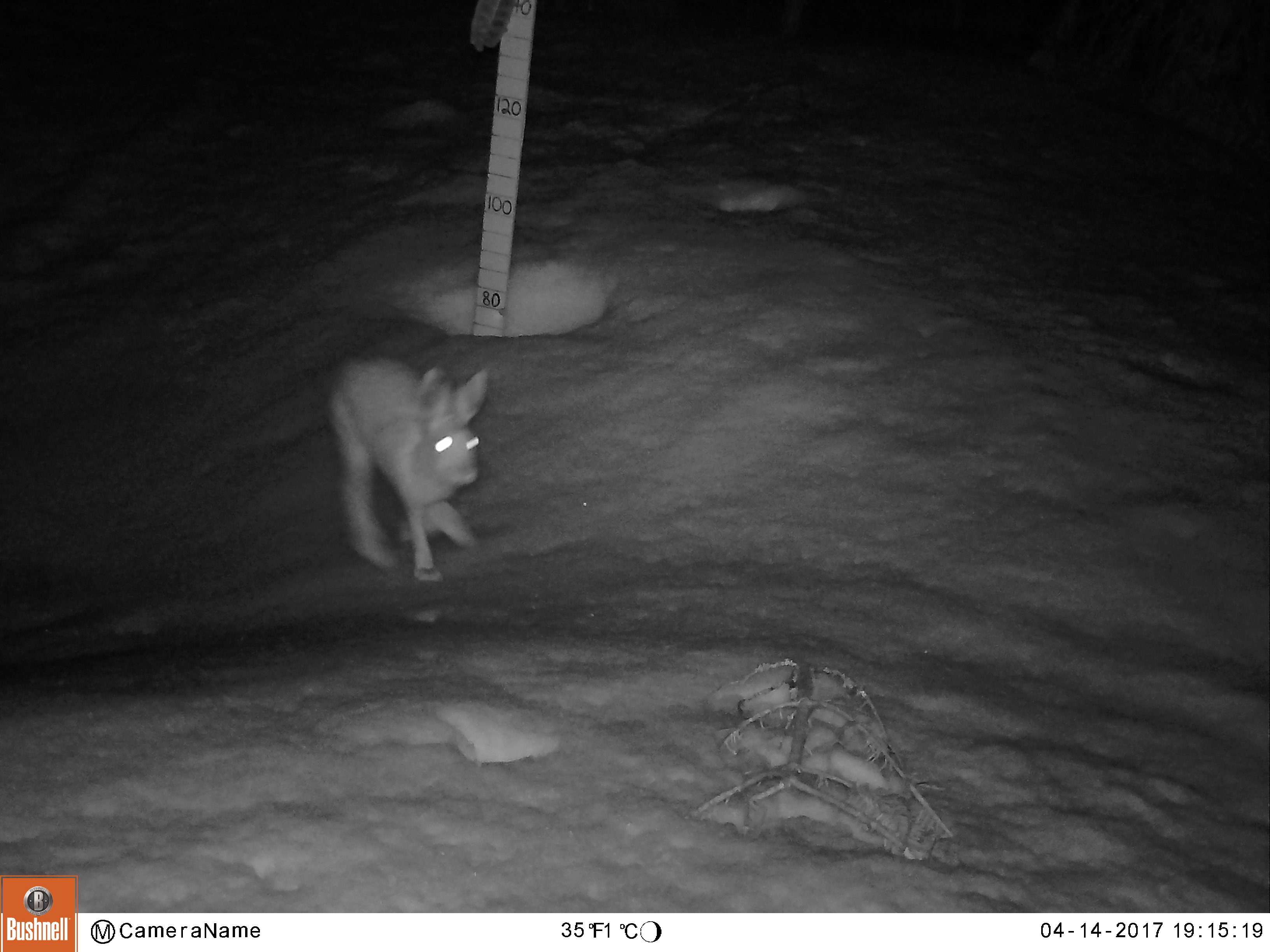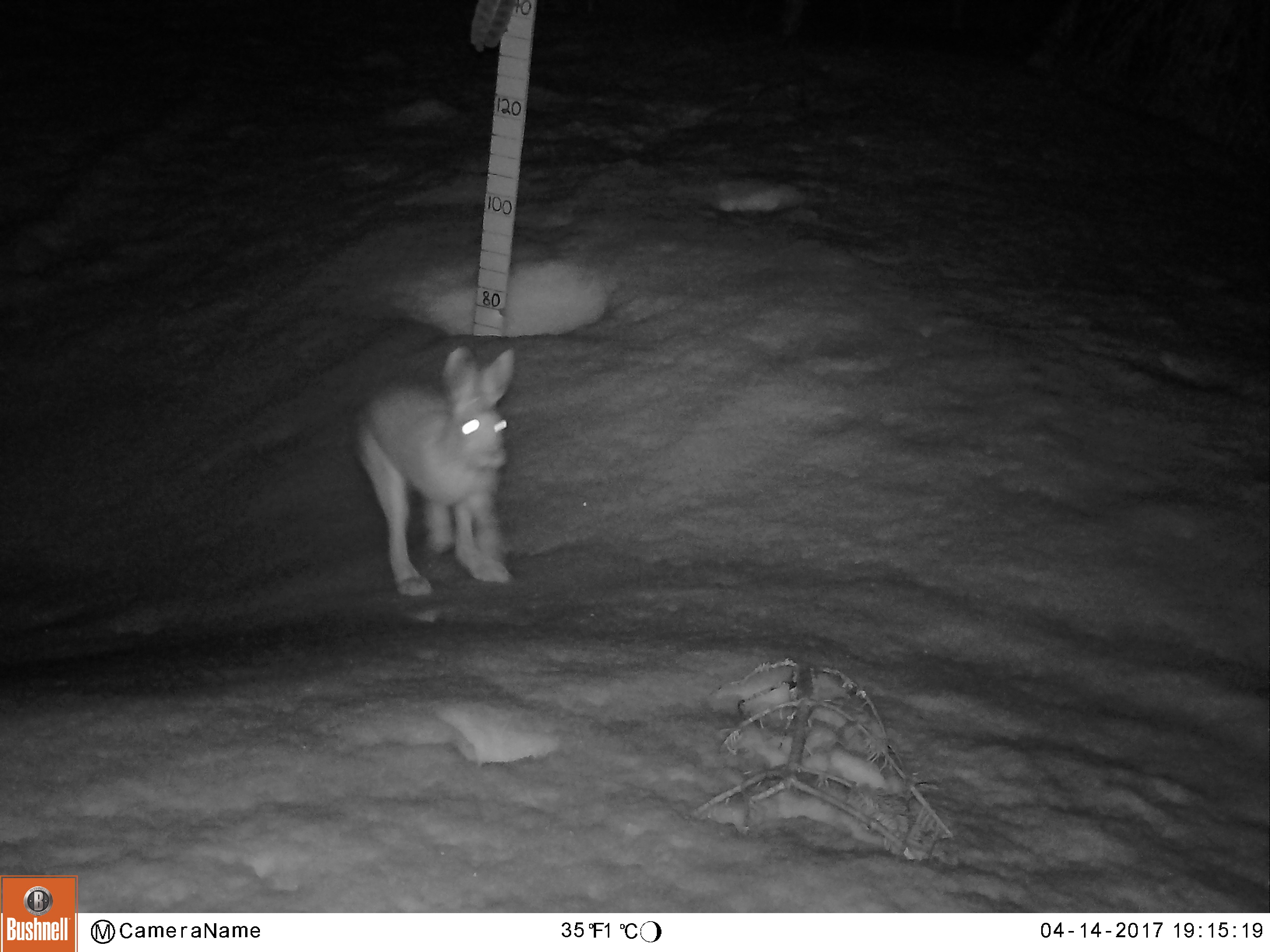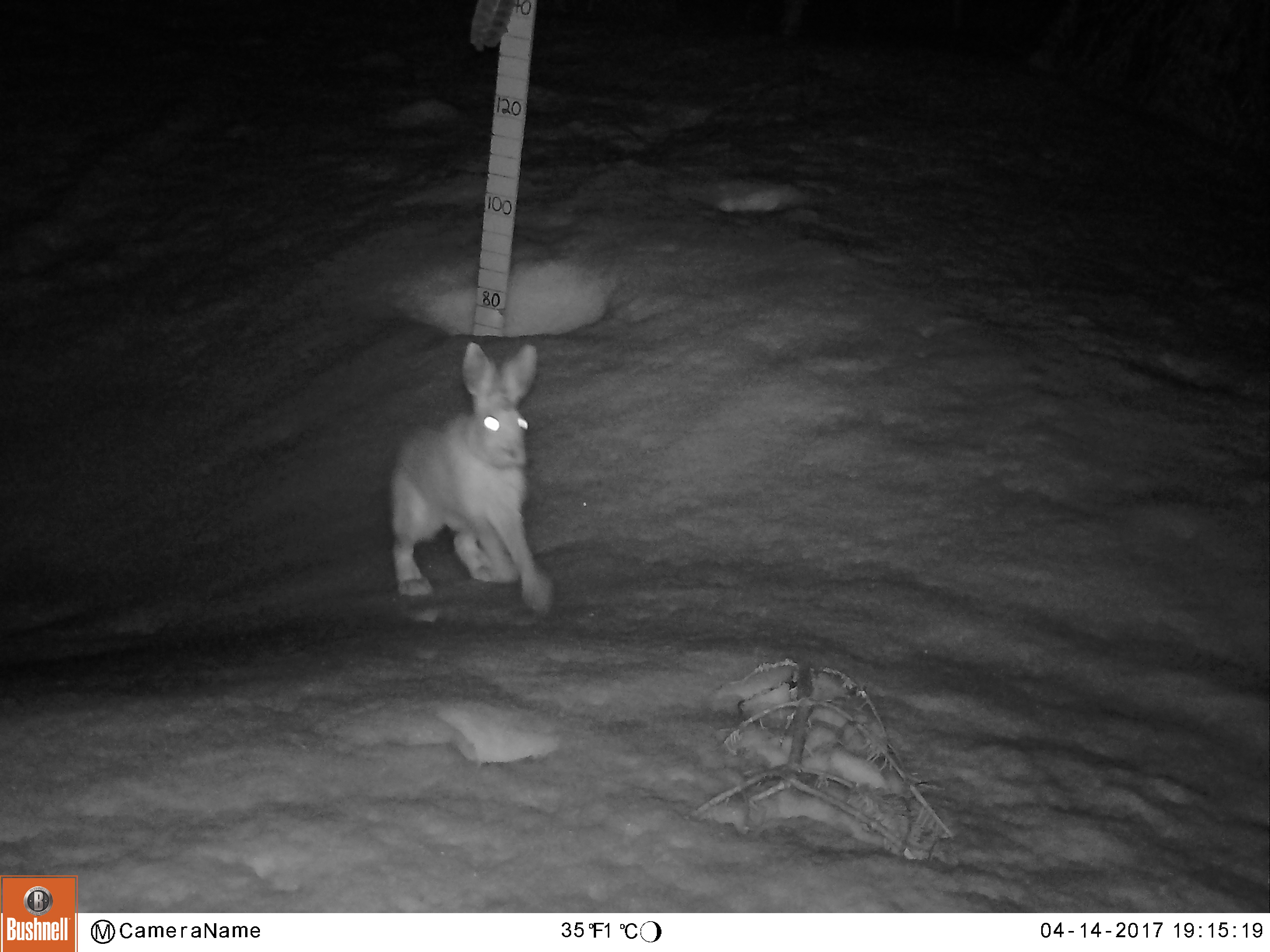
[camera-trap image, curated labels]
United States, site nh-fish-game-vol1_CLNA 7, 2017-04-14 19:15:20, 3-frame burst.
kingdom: Animalia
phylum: Chordata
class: Mammalia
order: Lagomorpha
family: Leporidae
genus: Lepus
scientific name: Lepus americanus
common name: snowshoe hare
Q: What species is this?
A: Snowshoe hare (Lepus americanus).